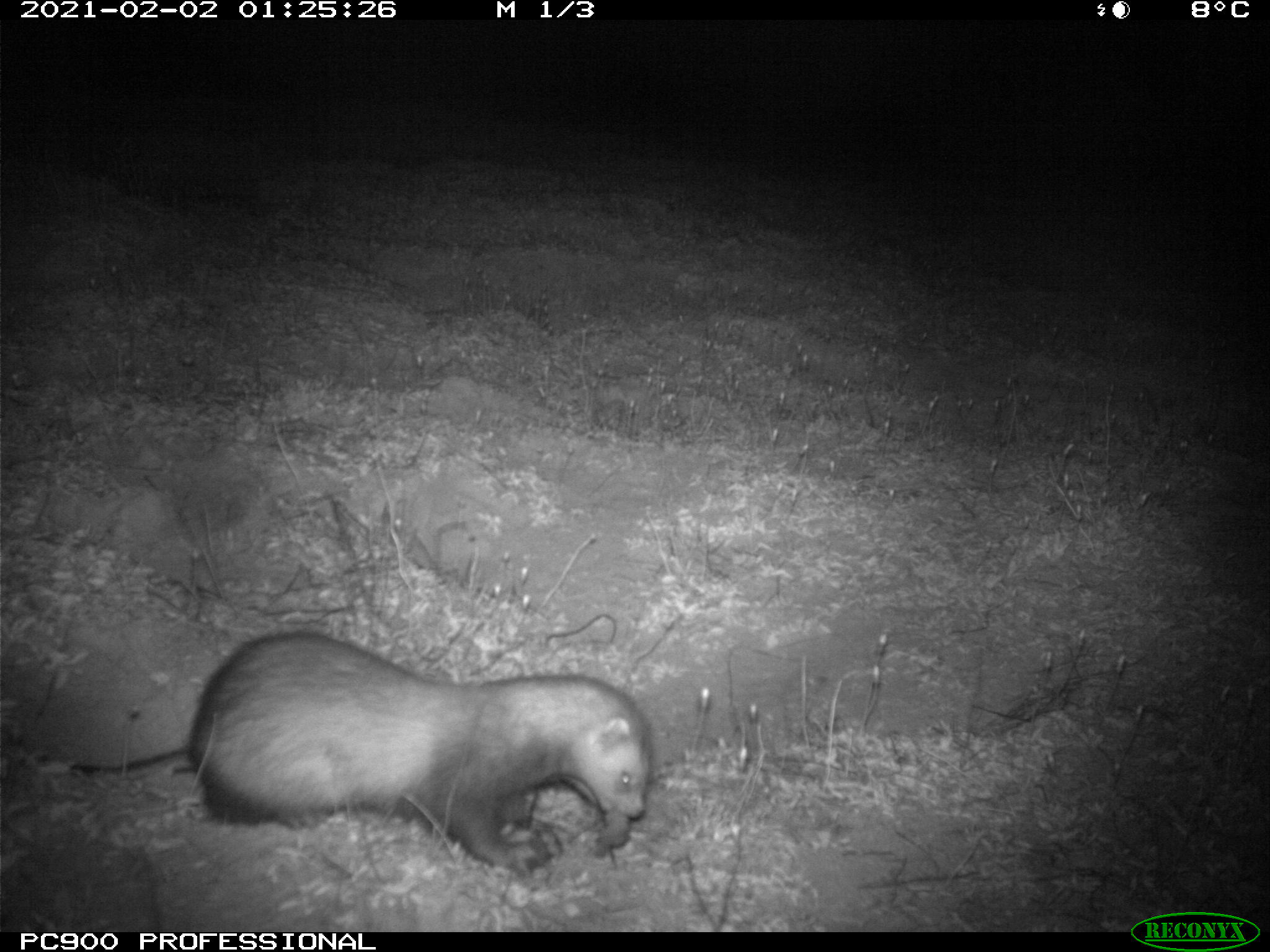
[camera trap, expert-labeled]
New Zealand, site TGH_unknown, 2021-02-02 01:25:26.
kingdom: Animalia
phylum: Chordata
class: Mammalia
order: Carnivora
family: Mustelidae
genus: Mustela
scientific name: Mustela furo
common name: ferret